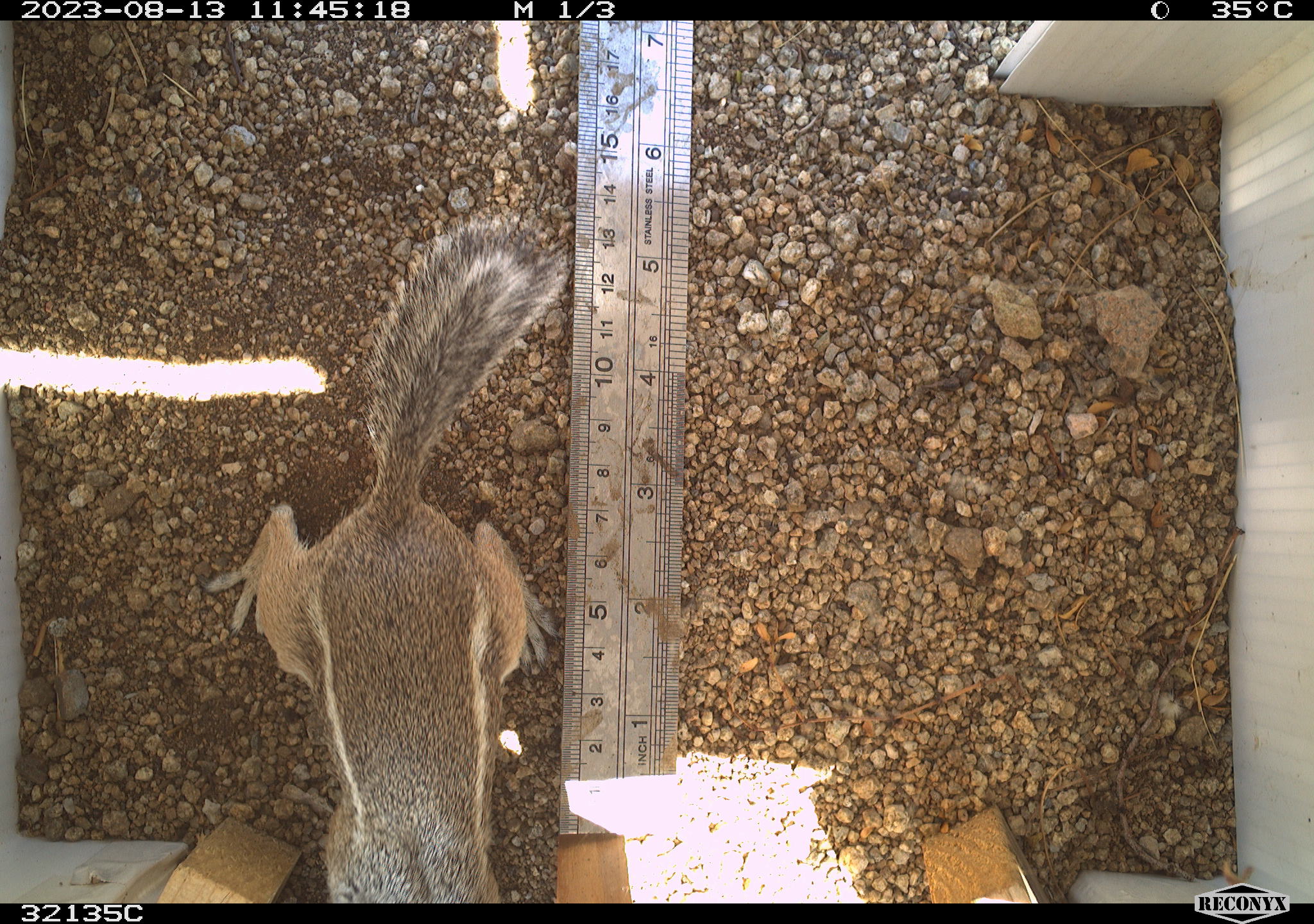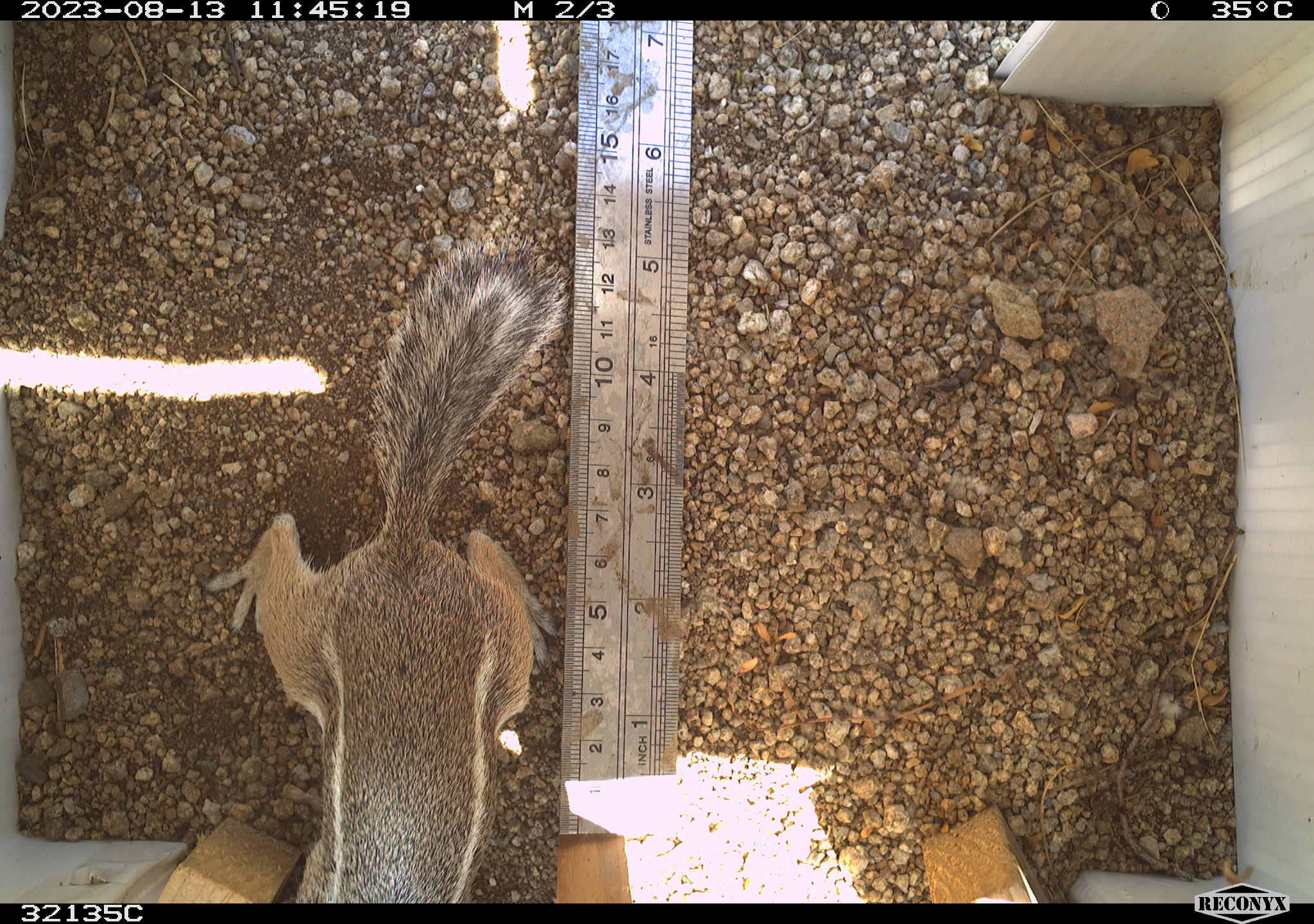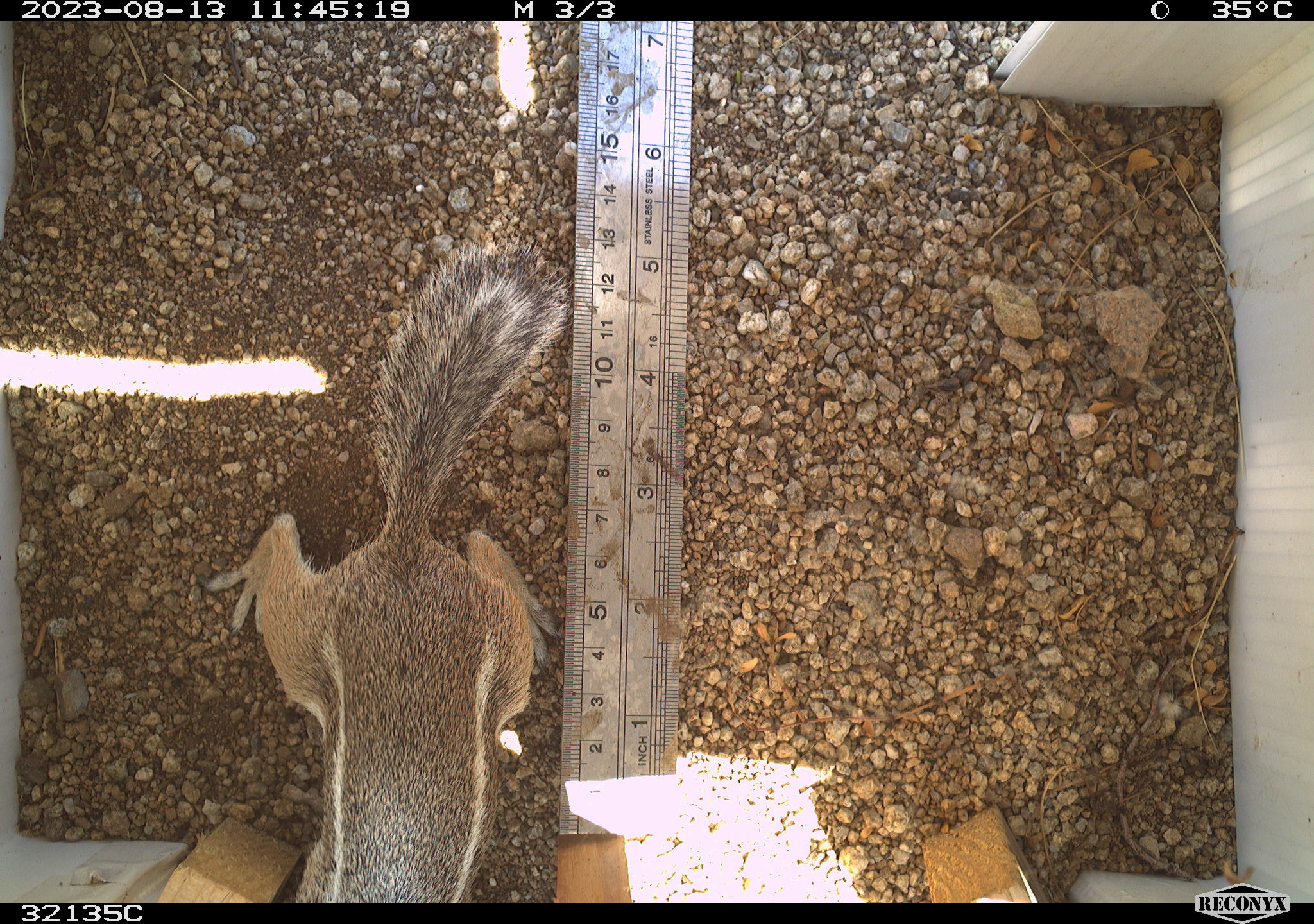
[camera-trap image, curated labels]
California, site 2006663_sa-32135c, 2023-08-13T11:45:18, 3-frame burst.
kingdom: Animalia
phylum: Chordata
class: Mammalia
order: Rodentia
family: Sciuridae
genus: Ammospermophilus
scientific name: Ammospermophilus leucurus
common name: white-tailed antelope squirrel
White-tailed antelope squirrel (Ammospermophilus leucurus).